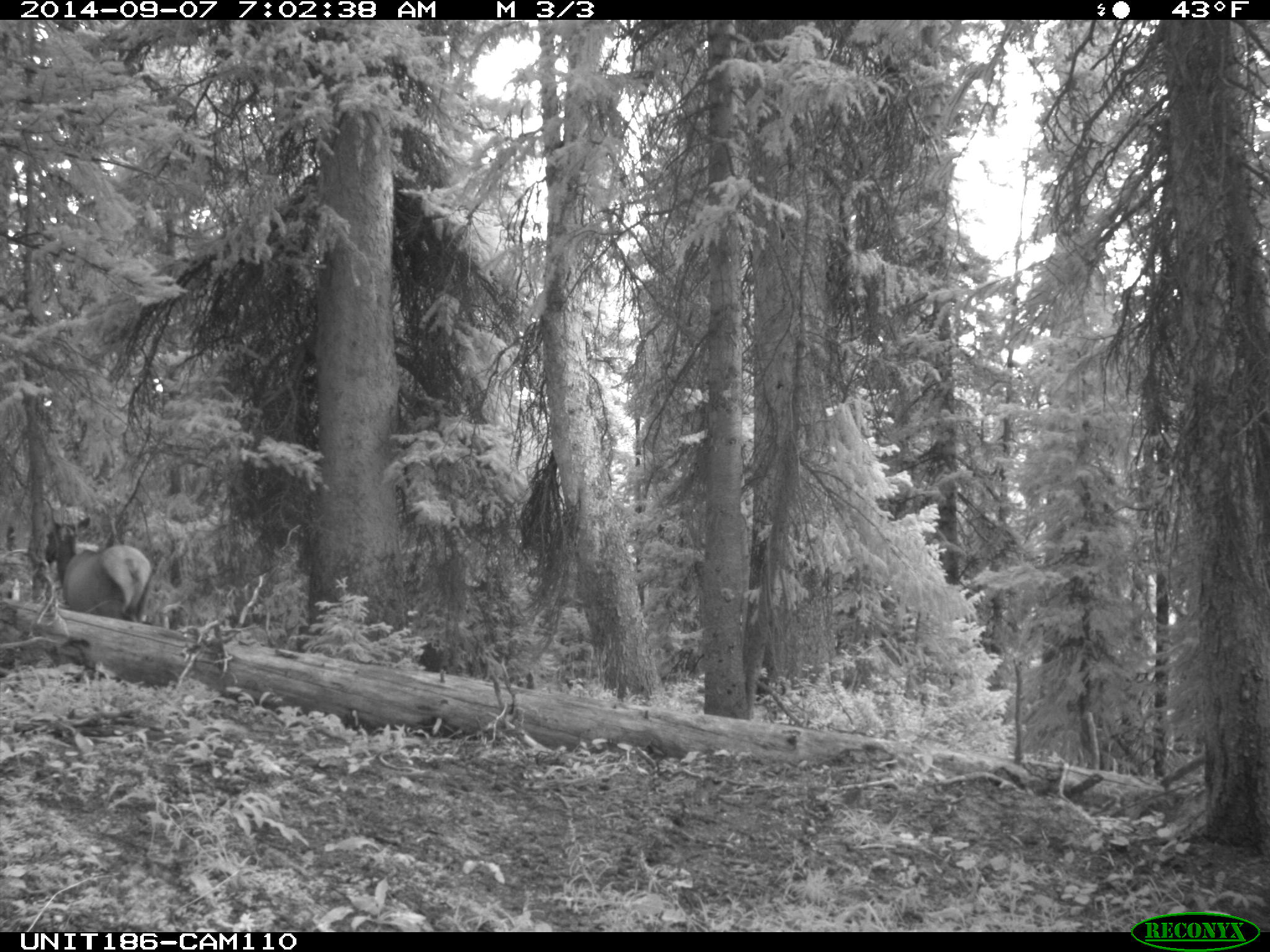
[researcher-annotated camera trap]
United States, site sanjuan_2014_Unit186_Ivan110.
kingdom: Animalia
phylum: Chordata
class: Mammalia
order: Artiodactyla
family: Cervidae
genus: Cervus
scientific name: Cervus elaphus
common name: red deer